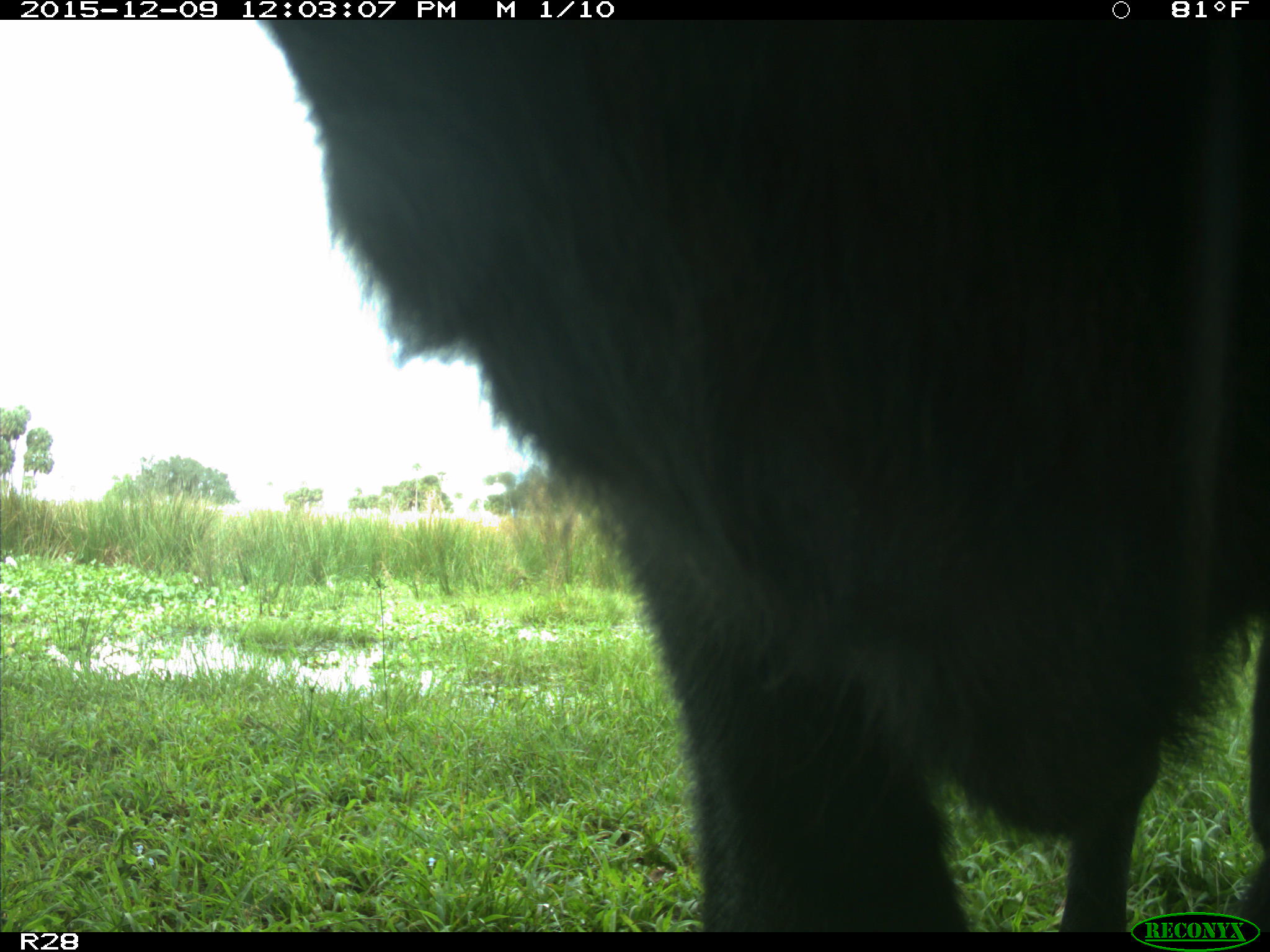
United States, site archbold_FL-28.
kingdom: Animalia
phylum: Chordata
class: Mammalia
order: Artiodactyla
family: Bovidae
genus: Bos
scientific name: Bos taurus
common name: domestic cow